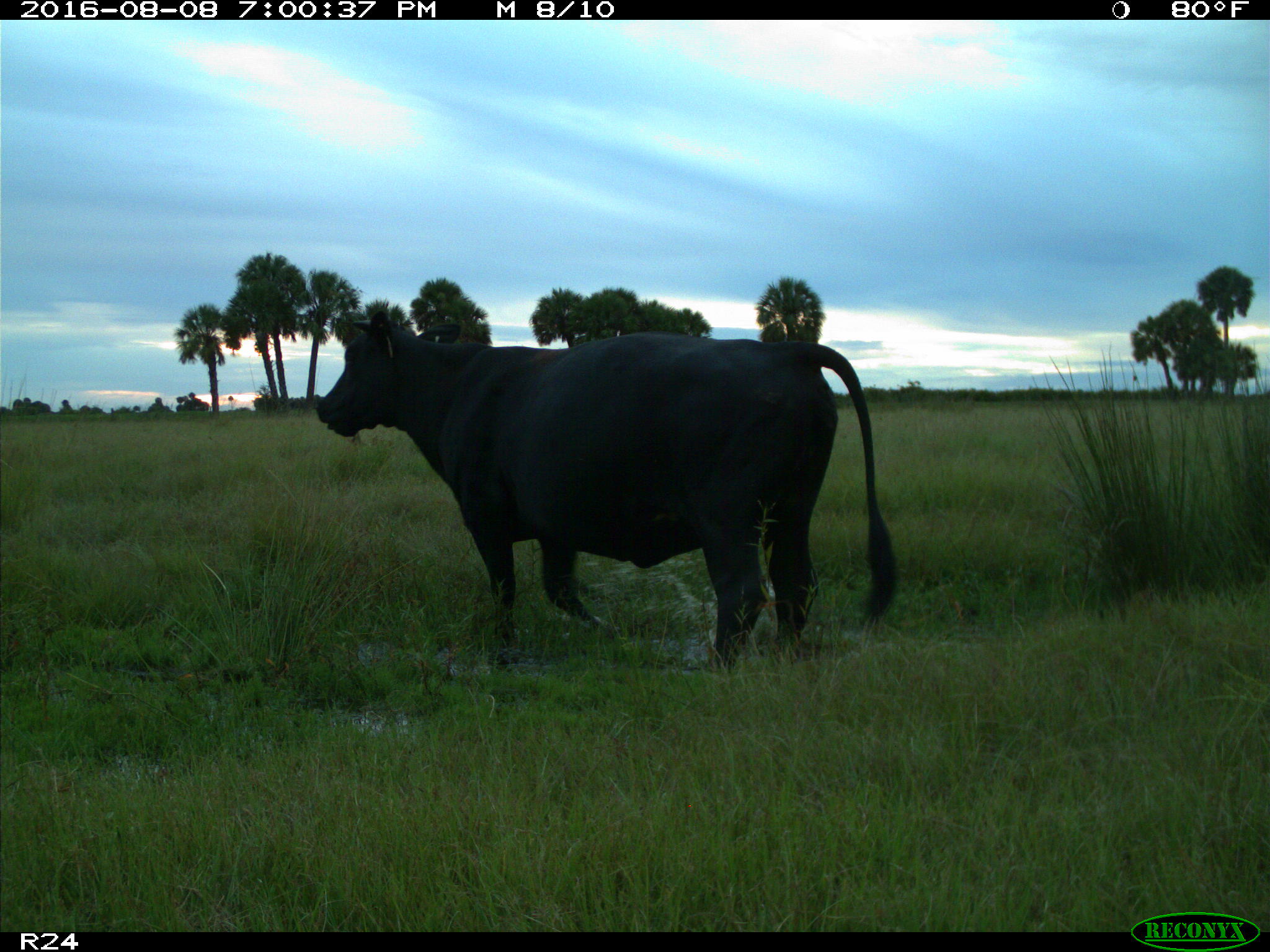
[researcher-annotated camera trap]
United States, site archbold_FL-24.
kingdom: Animalia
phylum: Chordata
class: Mammalia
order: Artiodactyla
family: Bovidae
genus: Bos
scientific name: Bos taurus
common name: domestic cow